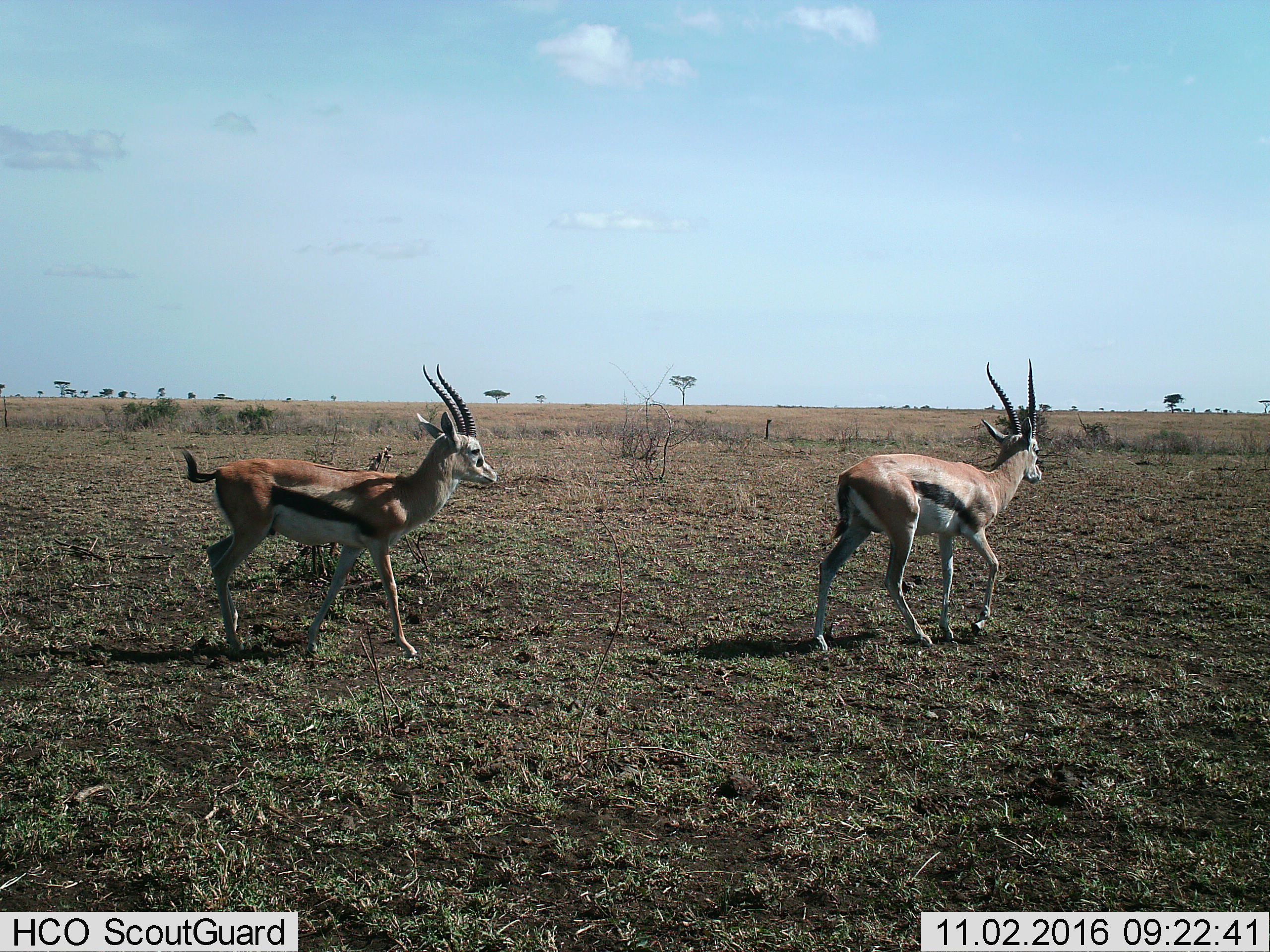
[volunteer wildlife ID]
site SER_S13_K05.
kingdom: Animalia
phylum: Chordata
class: Mammalia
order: Artiodactyla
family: Bovidae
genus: Eudorcas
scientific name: Eudorcas thomsonii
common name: thomson's gazelle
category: gazellethomsons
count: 2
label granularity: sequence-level